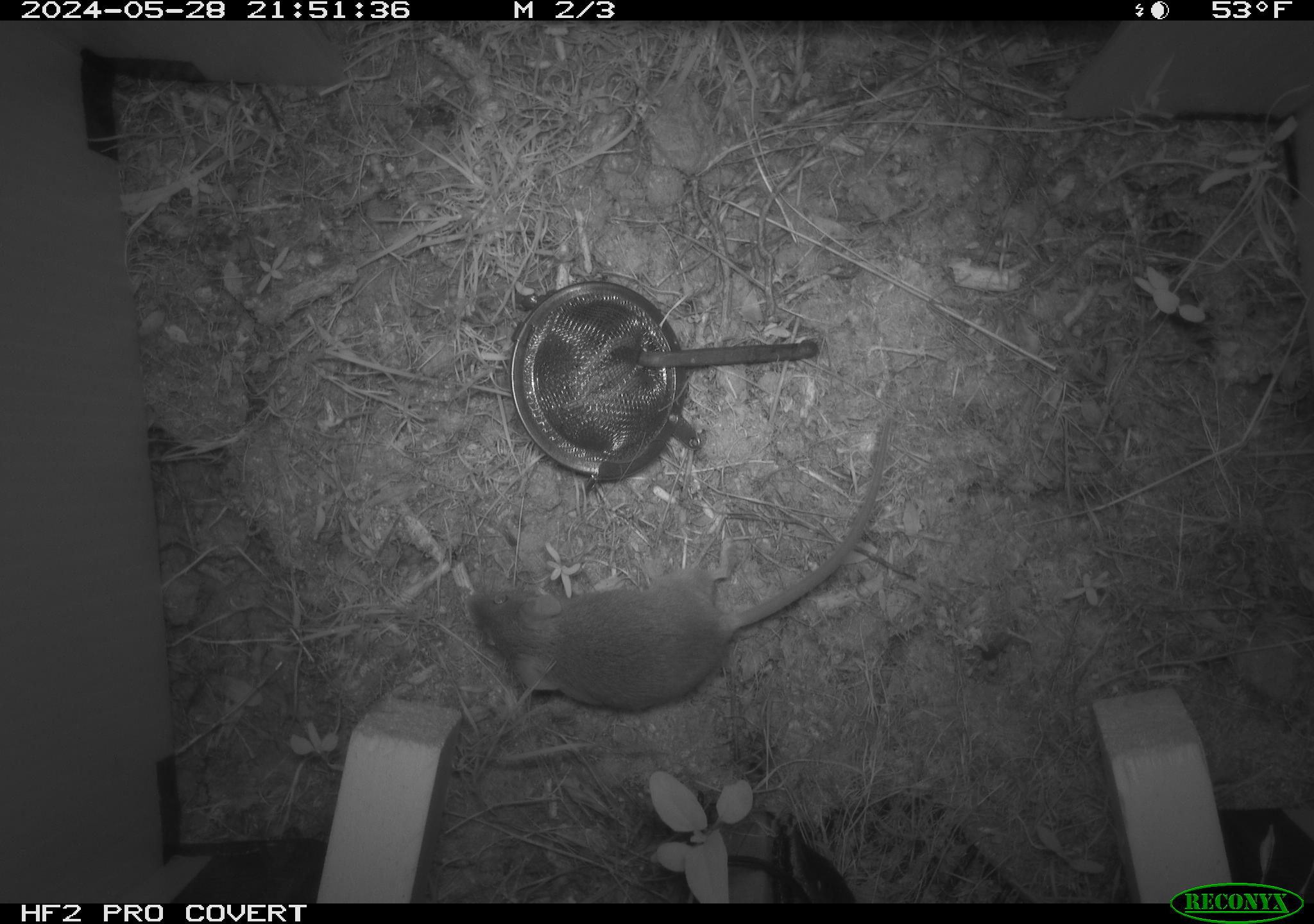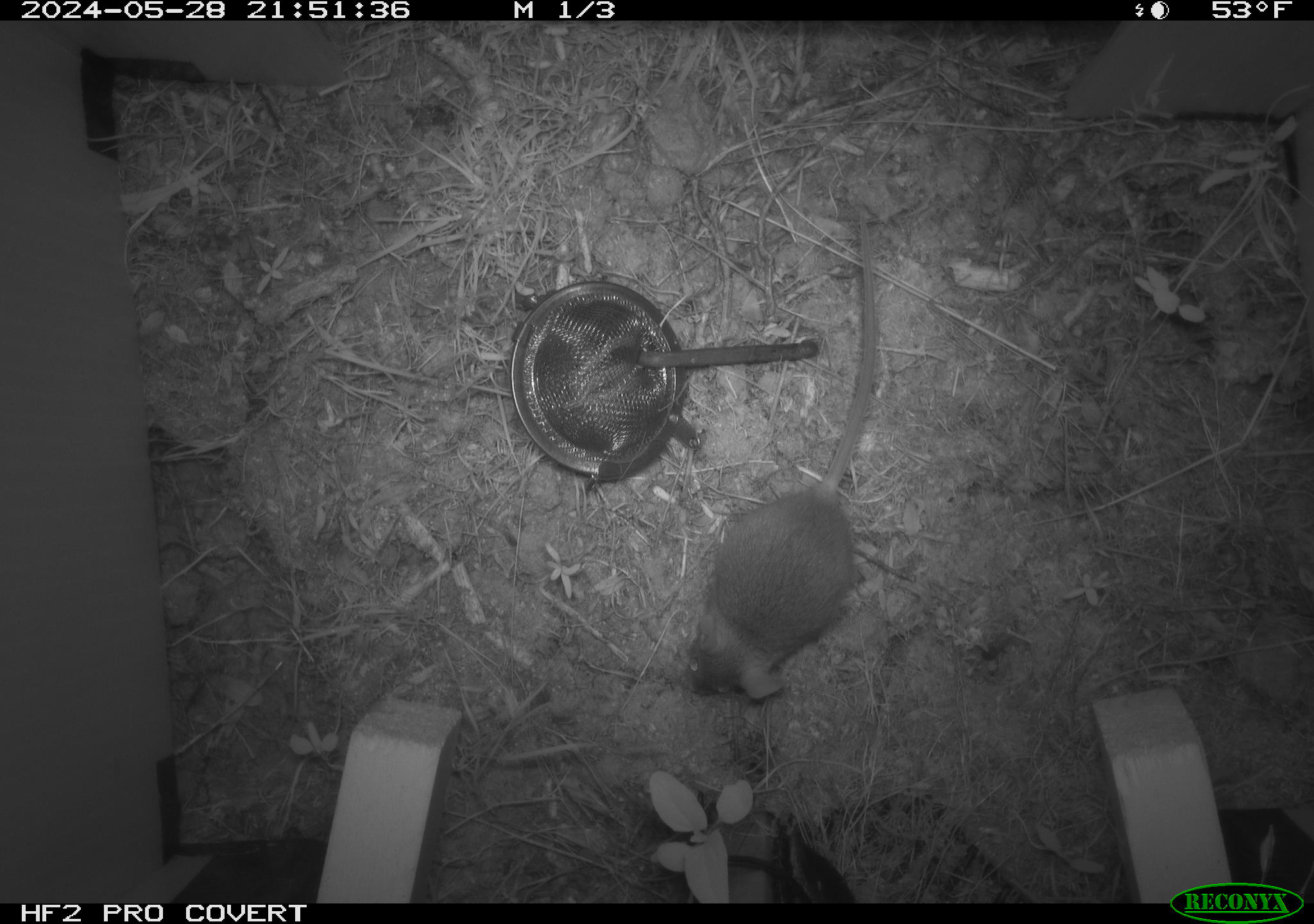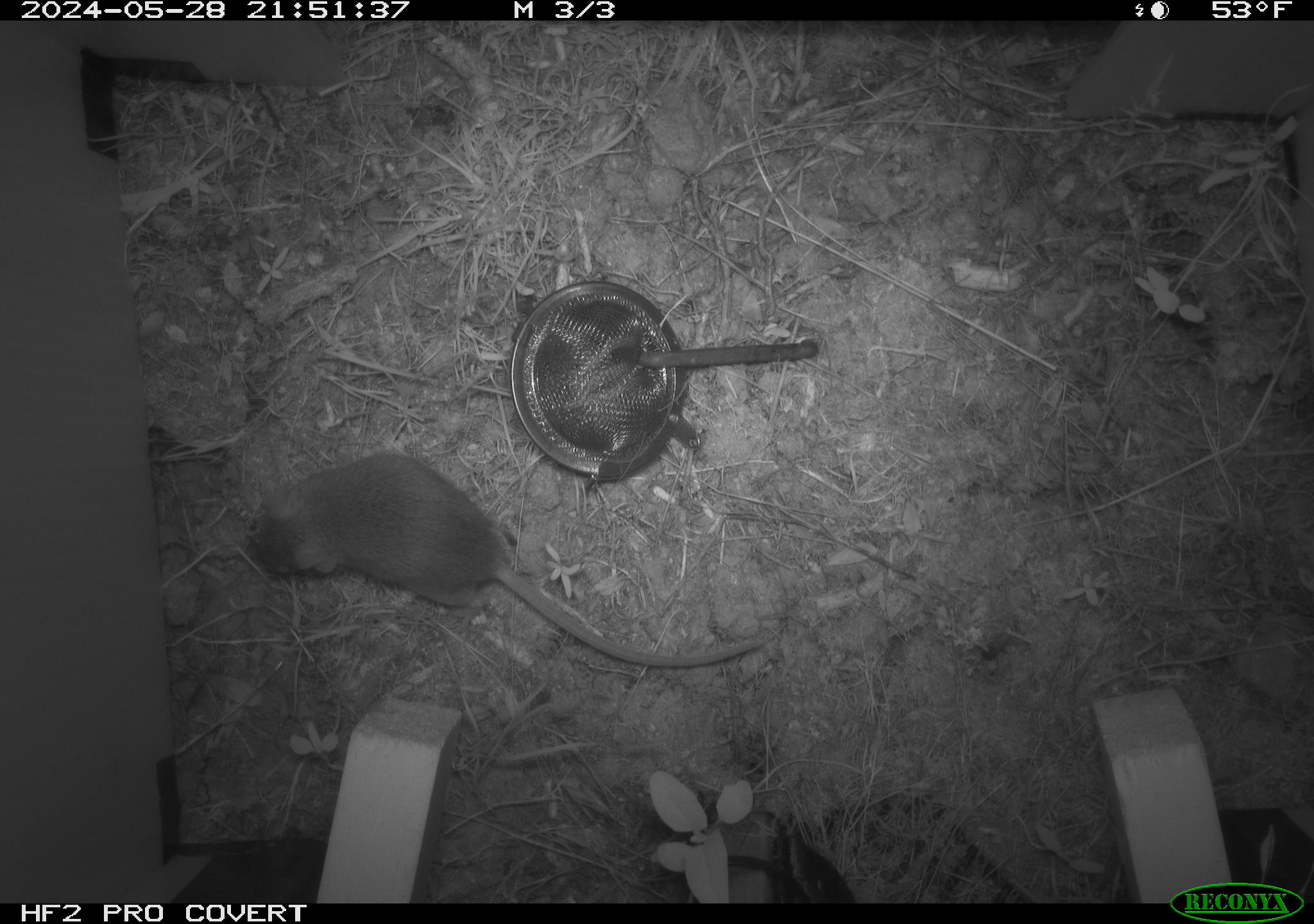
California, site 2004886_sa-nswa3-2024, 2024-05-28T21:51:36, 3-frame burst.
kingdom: Animalia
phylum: Chordata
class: Mammalia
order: Rodentia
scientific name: Rodentia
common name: rodent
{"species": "rodent (Rodentia)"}